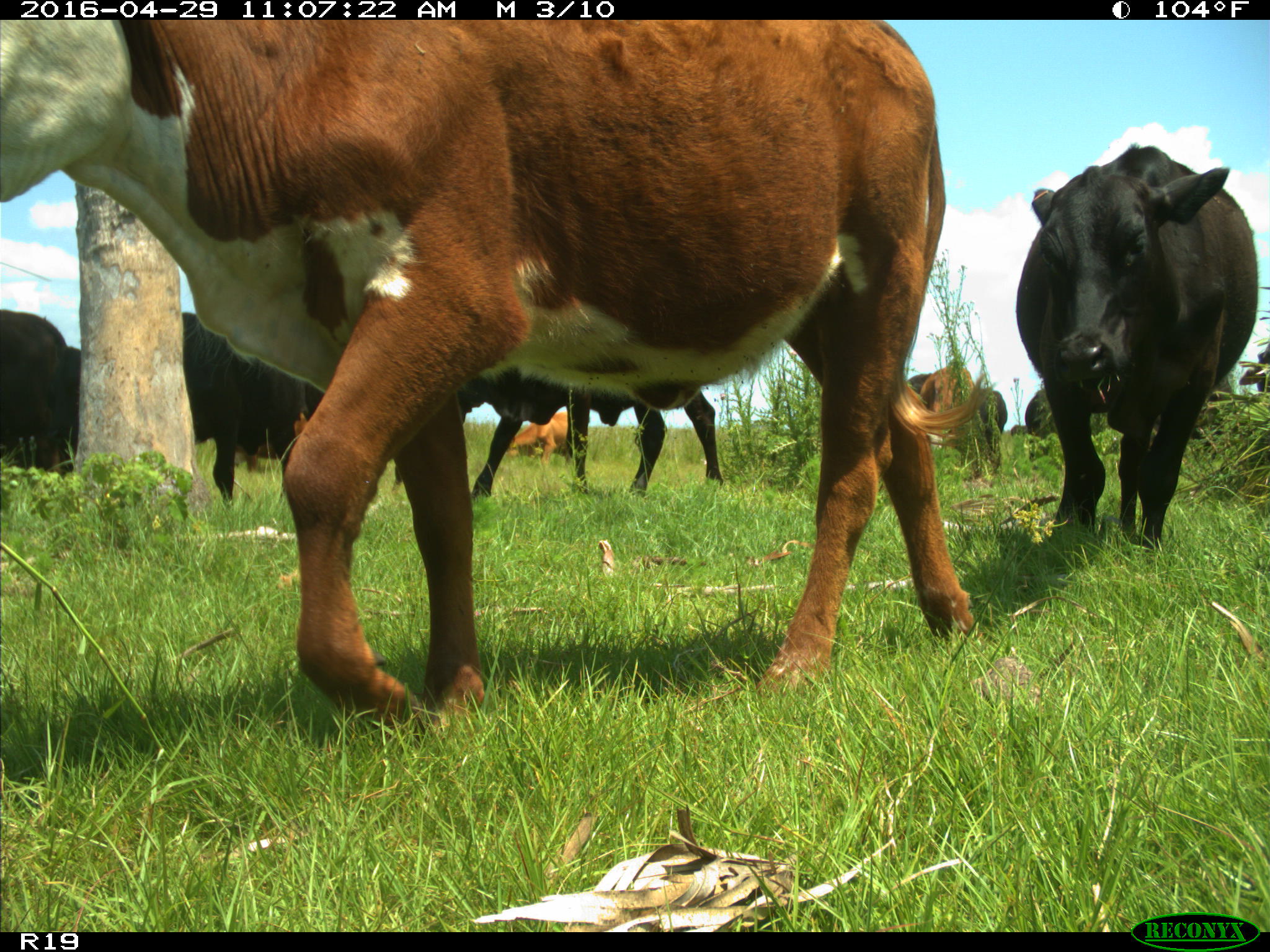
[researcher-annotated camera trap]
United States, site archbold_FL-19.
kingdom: Animalia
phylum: Chordata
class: Mammalia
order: Artiodactyla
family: Bovidae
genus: Bos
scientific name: Bos taurus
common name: domestic cow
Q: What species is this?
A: Bos taurus (domestic cow).